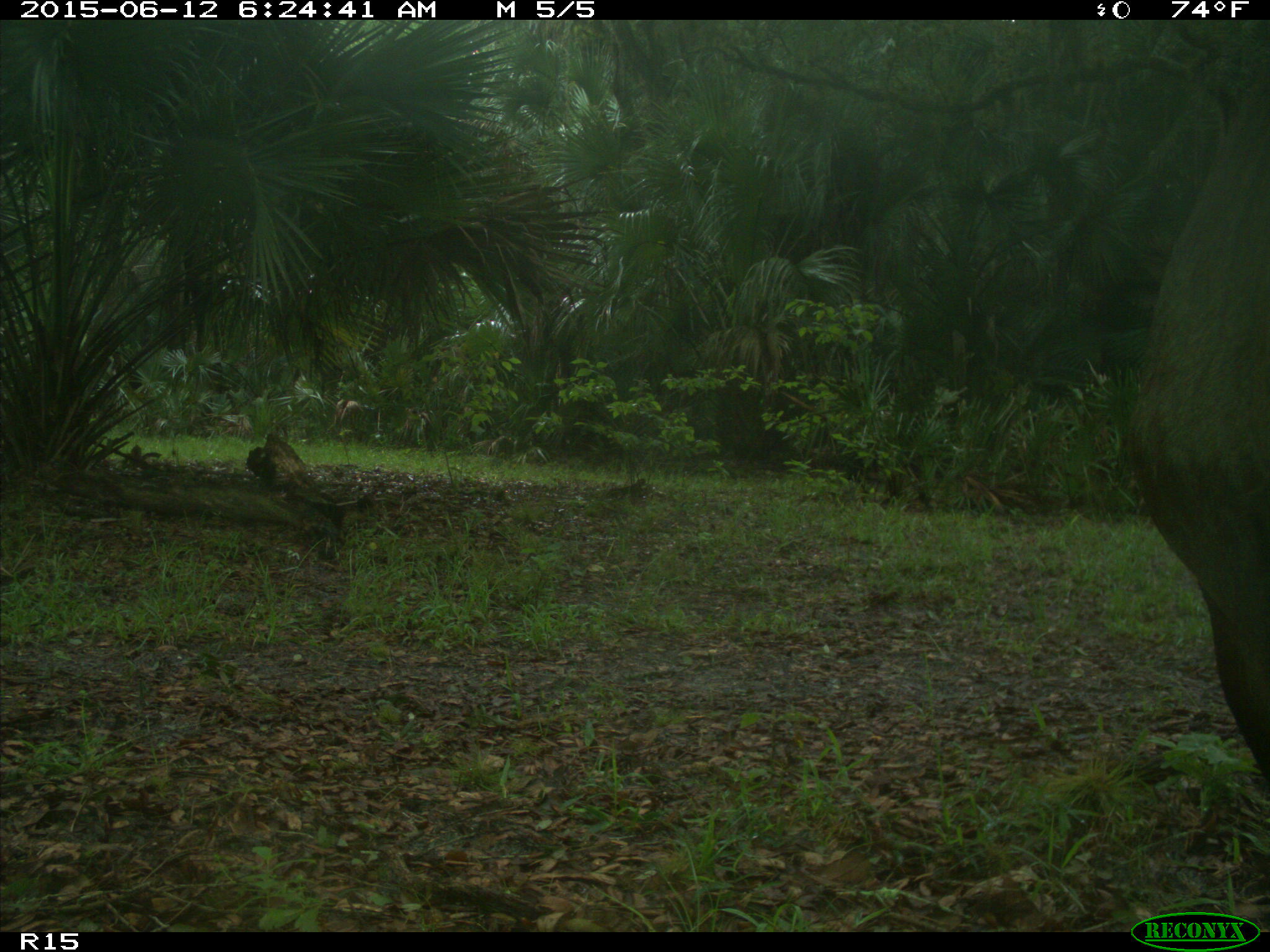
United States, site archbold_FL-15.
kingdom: Animalia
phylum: Chordata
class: Mammalia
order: Artiodactyla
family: Bovidae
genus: Bos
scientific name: Bos taurus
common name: domestic cow